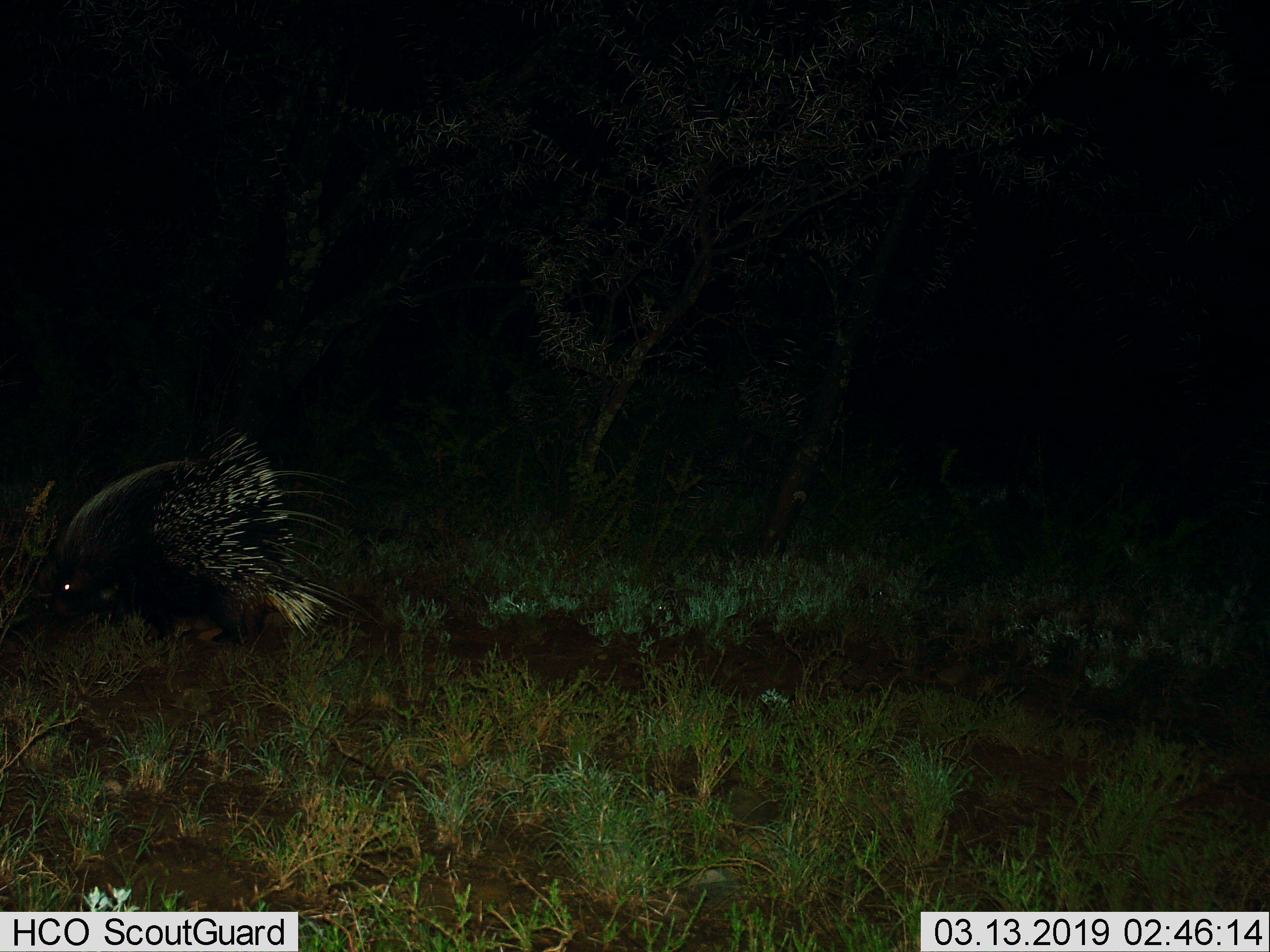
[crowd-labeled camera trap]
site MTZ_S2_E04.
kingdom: Animalia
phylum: Chordata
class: Mammalia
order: Rodentia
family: Hystricidae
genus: Hystrix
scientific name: Hystrix cristata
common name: crested porcupine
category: porcupine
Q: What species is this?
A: Porcupine (crested porcupine) (Hystrix cristata).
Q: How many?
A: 1.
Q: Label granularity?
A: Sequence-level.